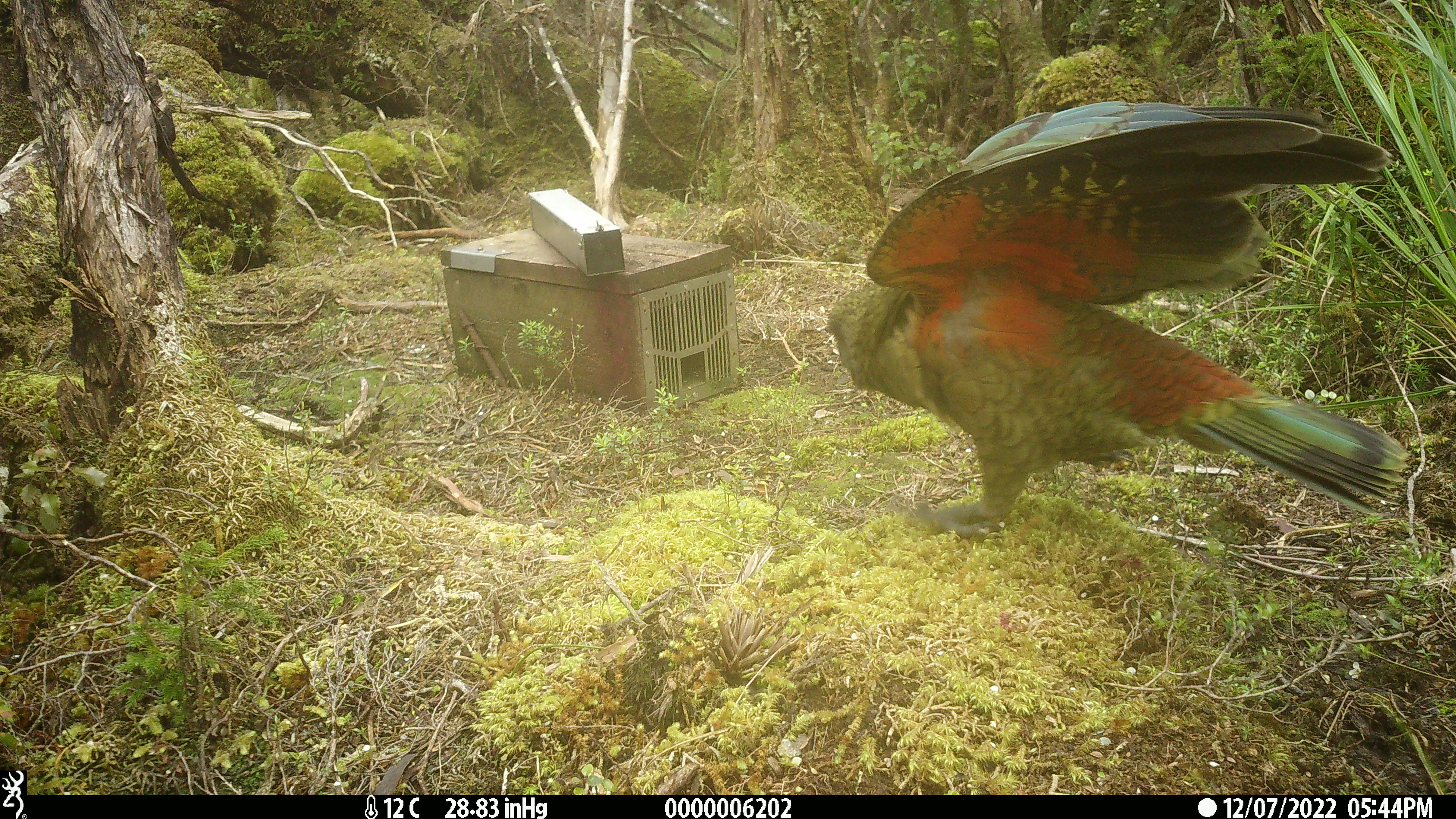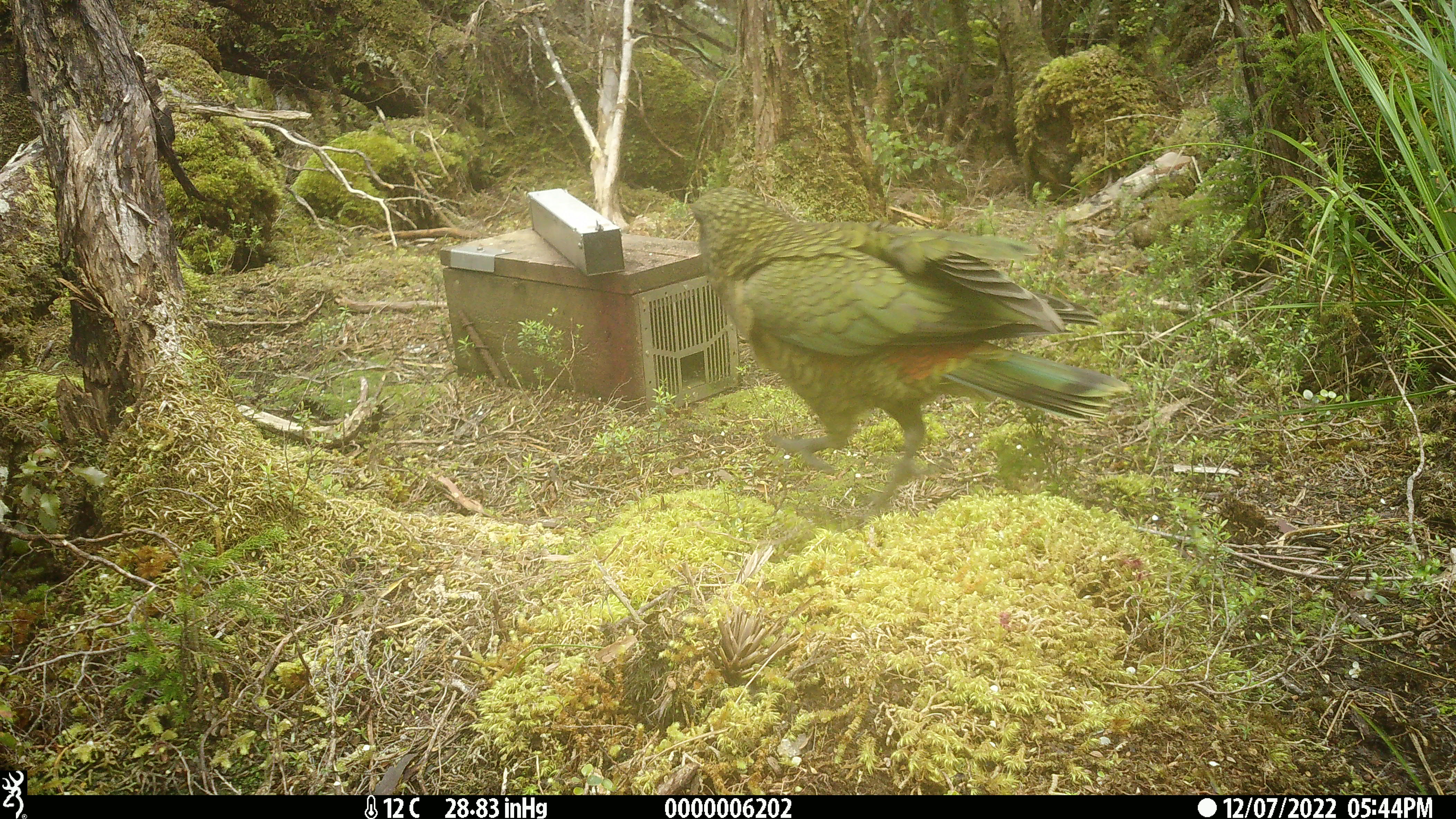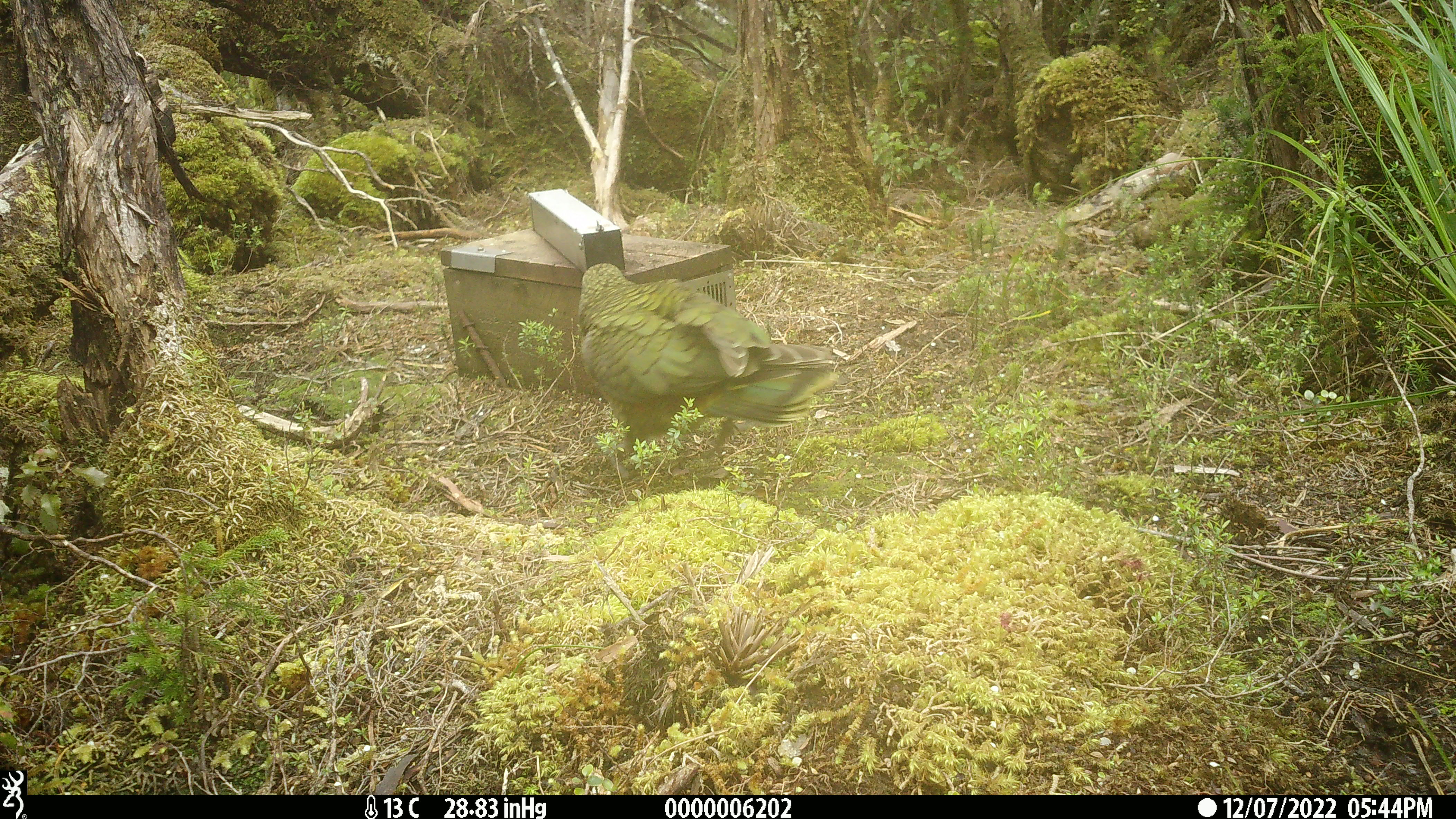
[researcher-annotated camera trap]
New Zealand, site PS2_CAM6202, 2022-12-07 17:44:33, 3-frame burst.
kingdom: Animalia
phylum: Chordata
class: Aves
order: Psittaciformes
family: Strigopidae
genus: Nestor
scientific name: Nestor notabilis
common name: kea